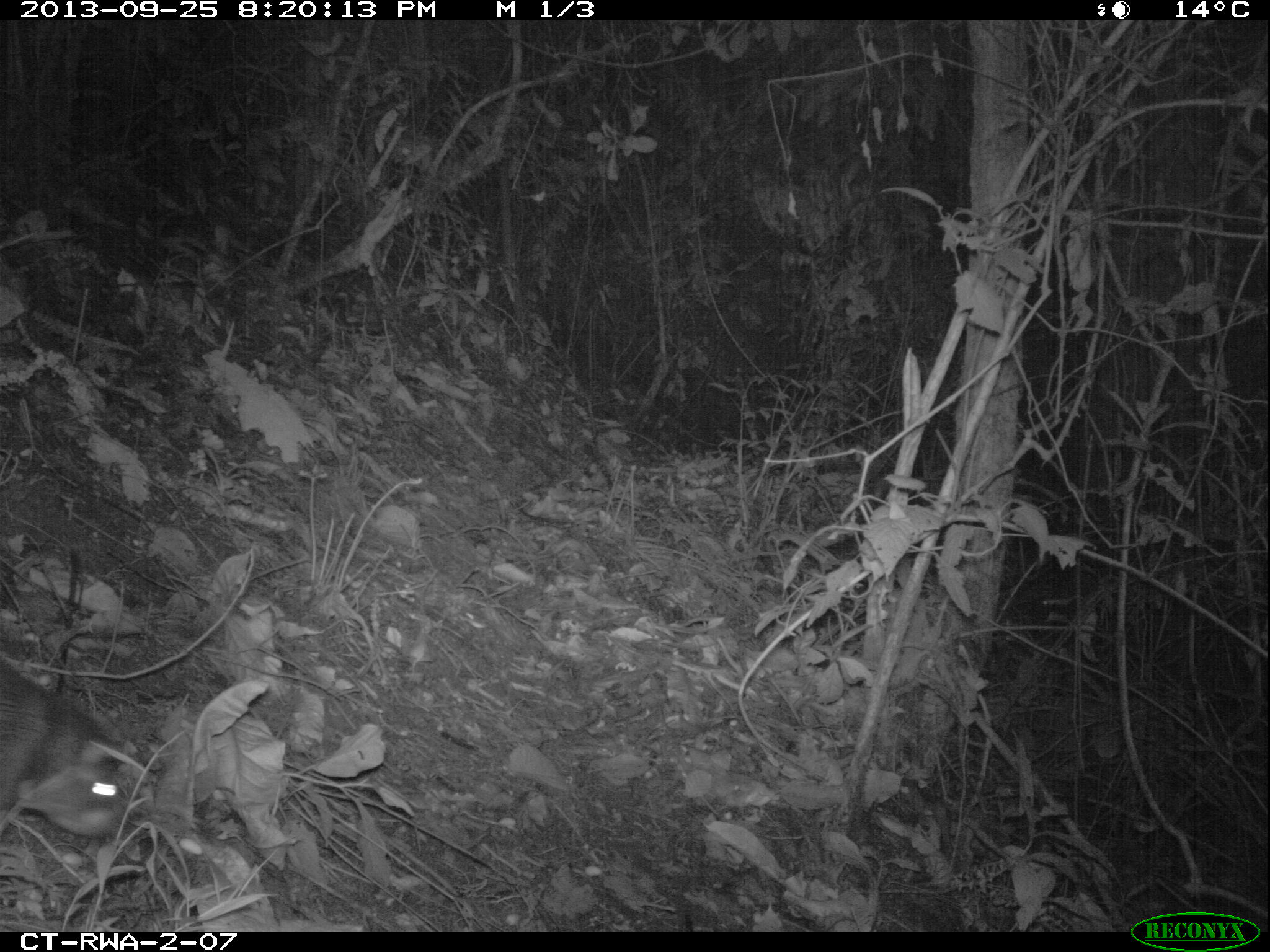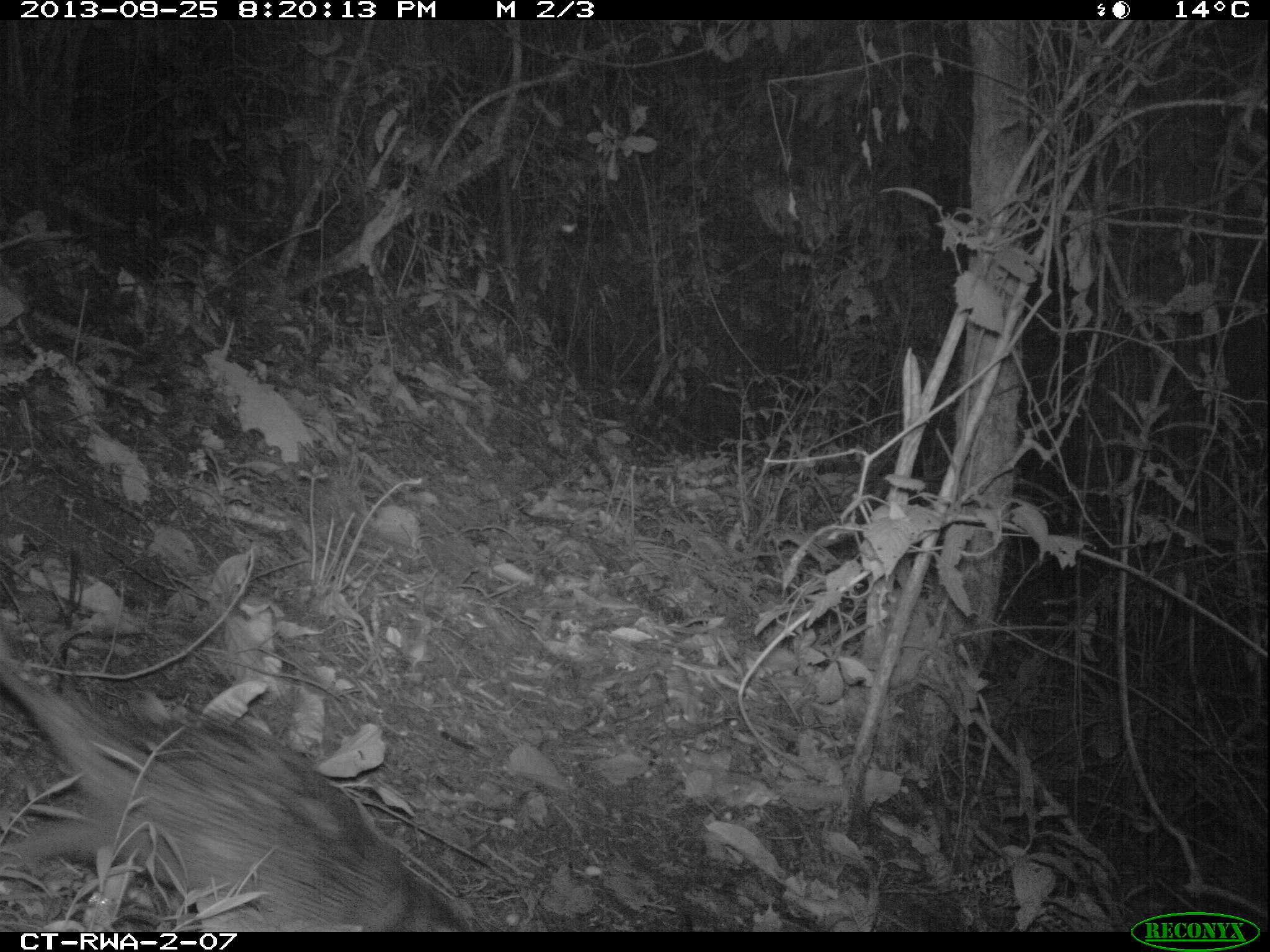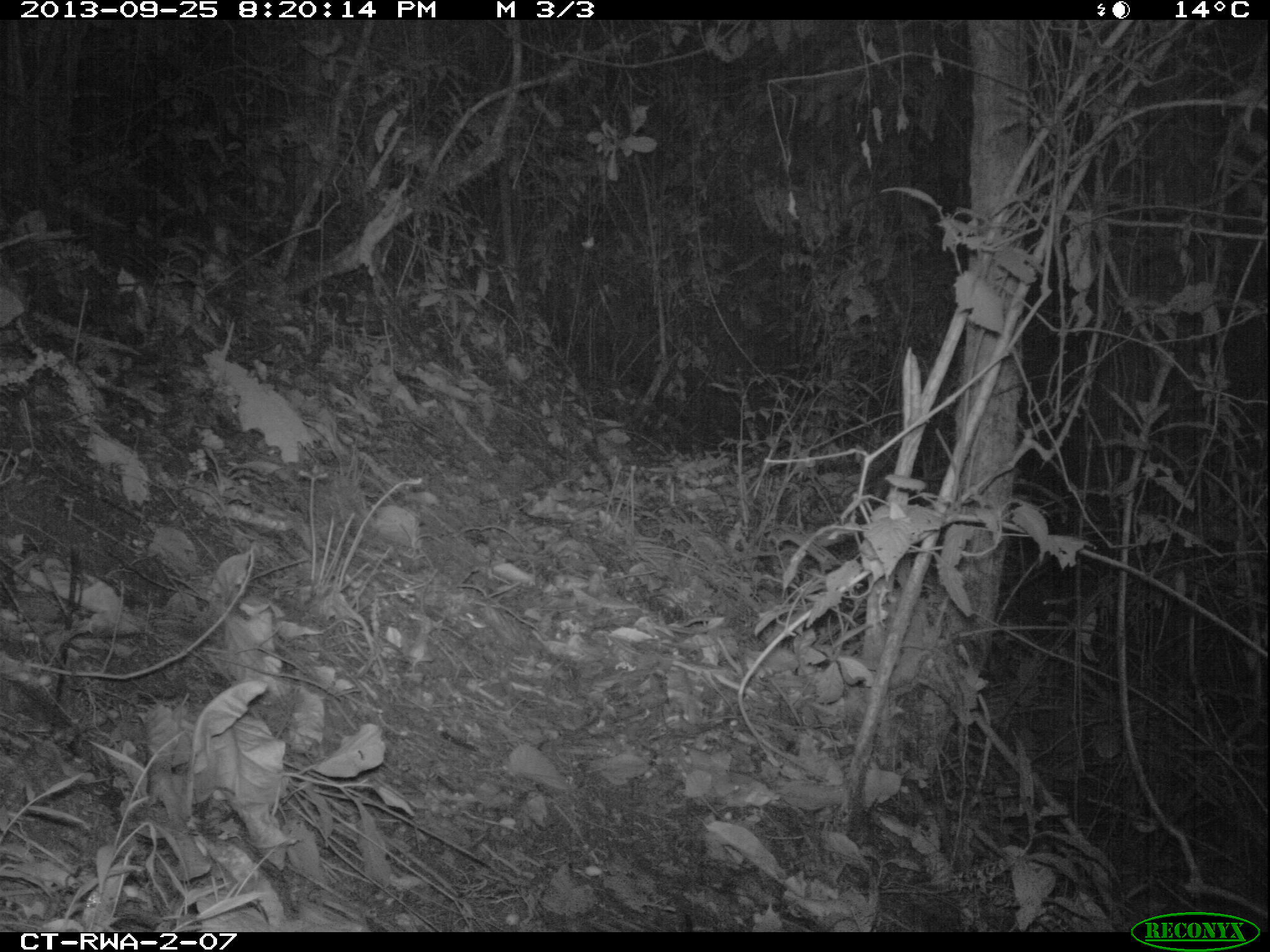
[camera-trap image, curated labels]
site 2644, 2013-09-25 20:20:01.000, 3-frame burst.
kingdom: Animalia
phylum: Chordata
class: Mammalia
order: Rodentia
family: Hystricidae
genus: Atherurus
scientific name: Atherurus africanus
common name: african brush-tailed porcupine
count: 1